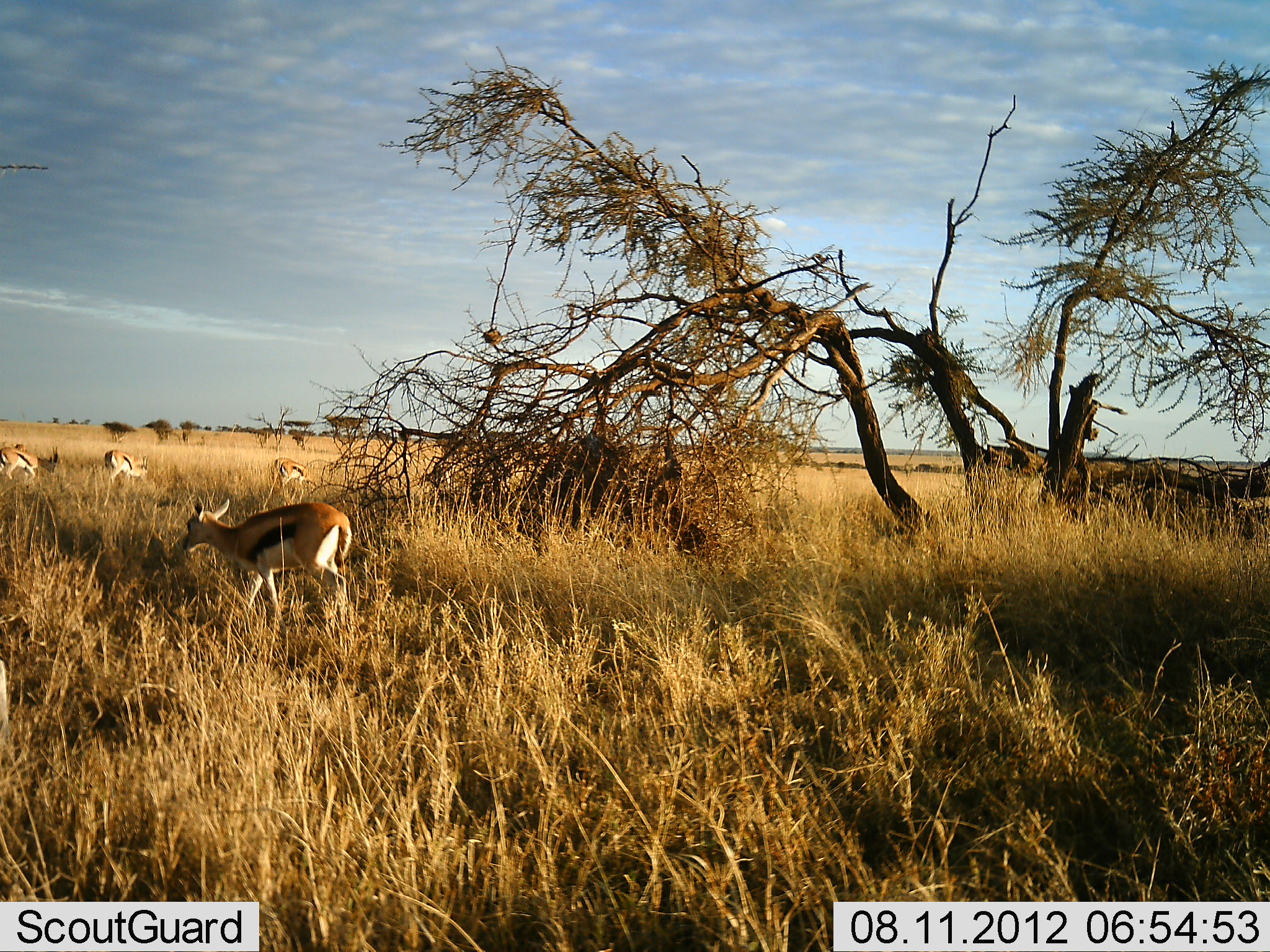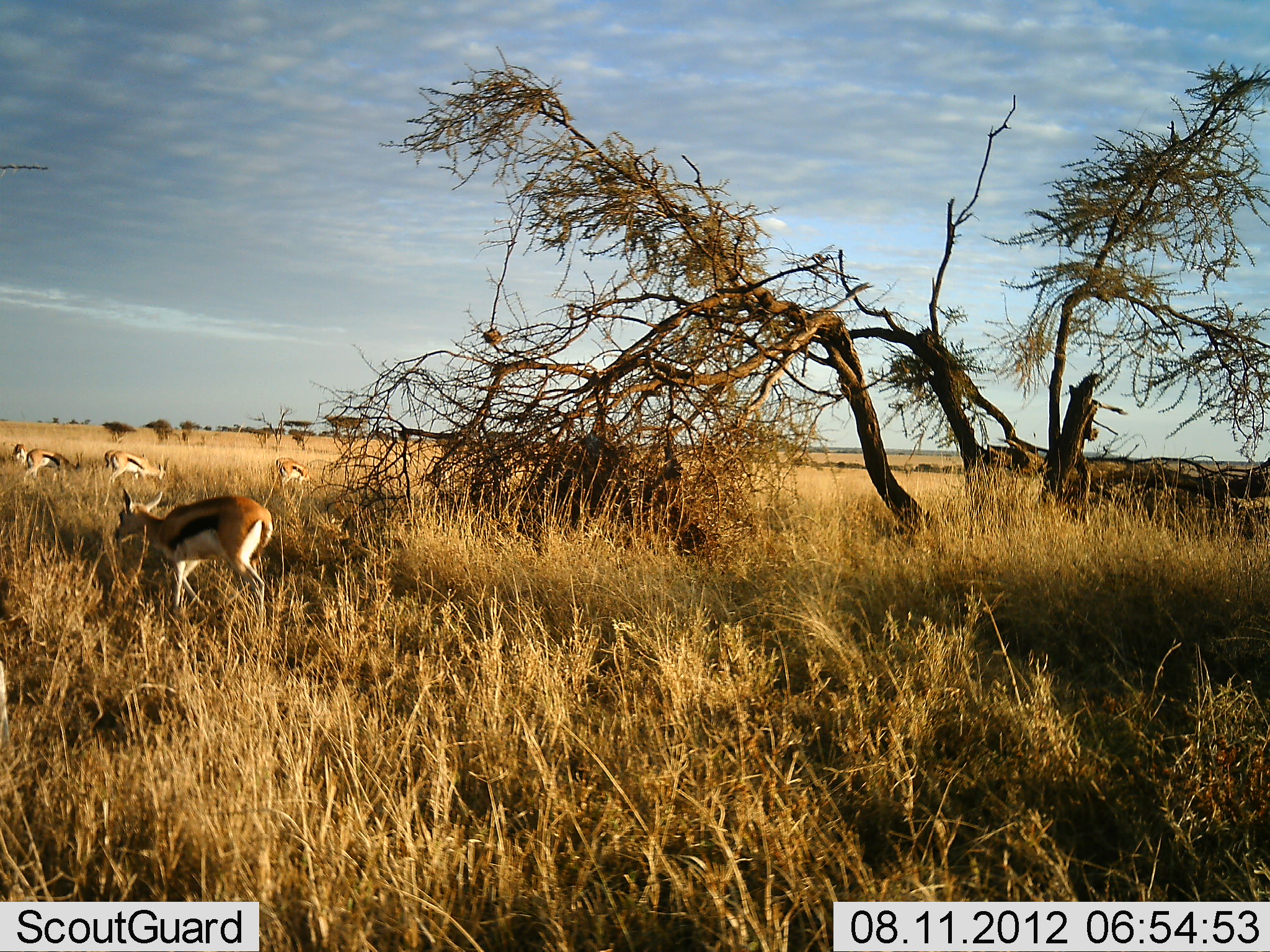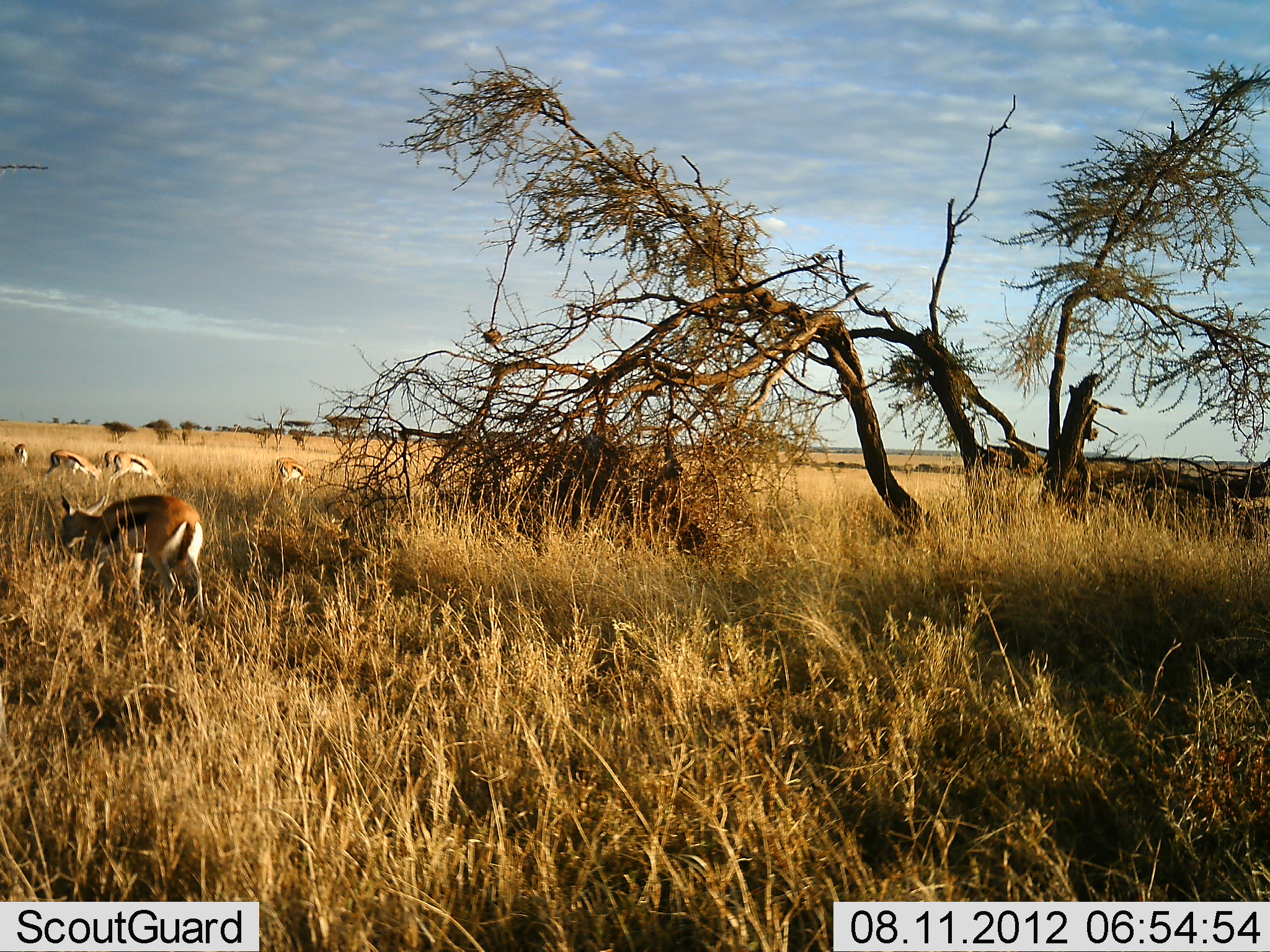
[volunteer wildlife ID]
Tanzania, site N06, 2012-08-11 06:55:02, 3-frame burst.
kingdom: Animalia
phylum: Chordata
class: Mammalia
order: Artiodactyla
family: Bovidae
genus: Eudorcas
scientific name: Eudorcas thomsonii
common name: thomson's gazelle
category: gazellethomsons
Gazellethomsons (thomson's gazelle) (Eudorcas thomsonii), count 4. Behavior (volunteer vote fractions): standing 70%, resting 0%, moving 30%, interacting 0%. Young present (vote fraction): 0%. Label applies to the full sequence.